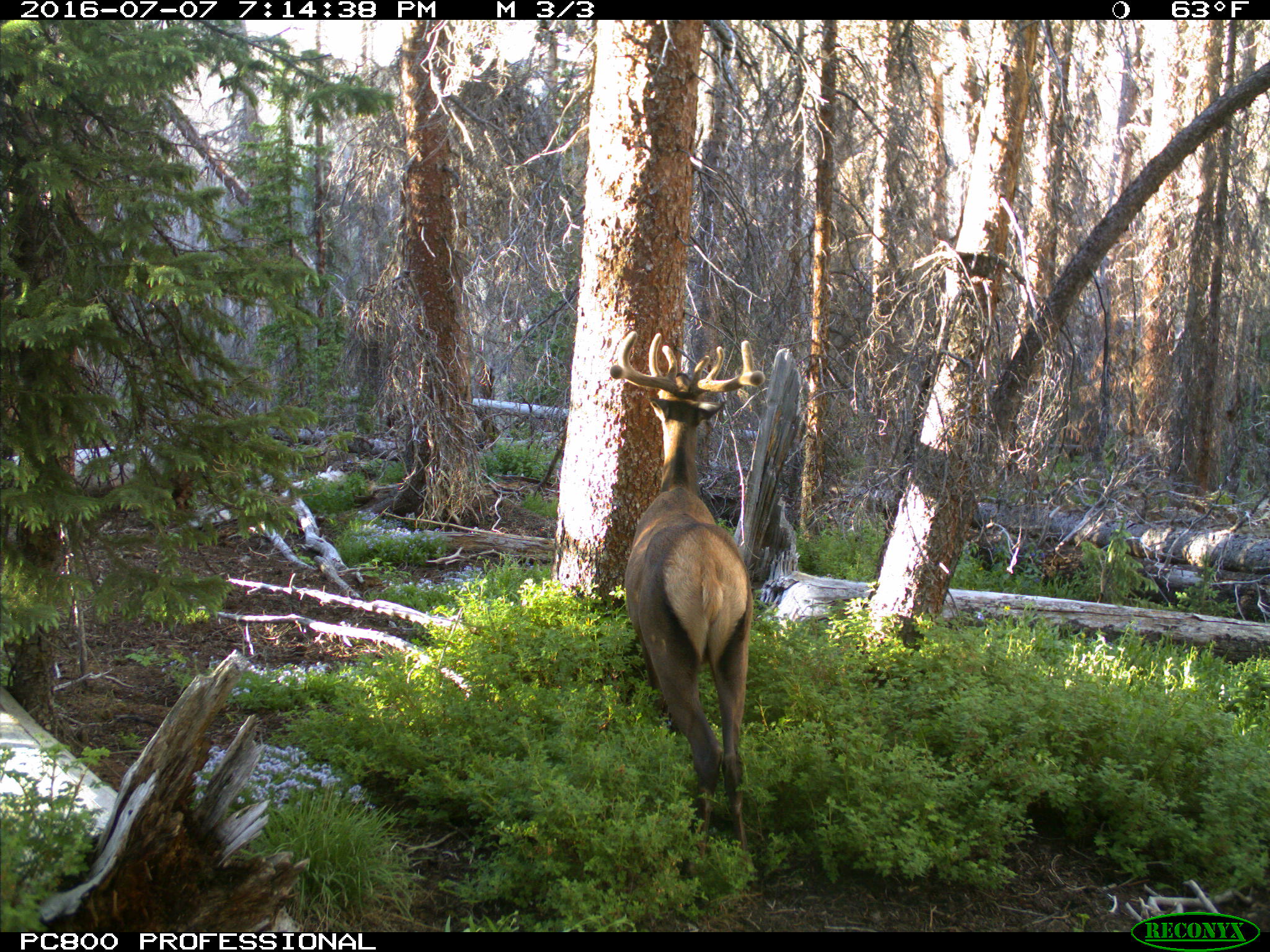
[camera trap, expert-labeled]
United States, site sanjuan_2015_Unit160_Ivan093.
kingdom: Animalia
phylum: Chordata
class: Mammalia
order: Artiodactyla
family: Cervidae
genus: Cervus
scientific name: Cervus elaphus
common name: red deer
Cervus elaphus (red deer).